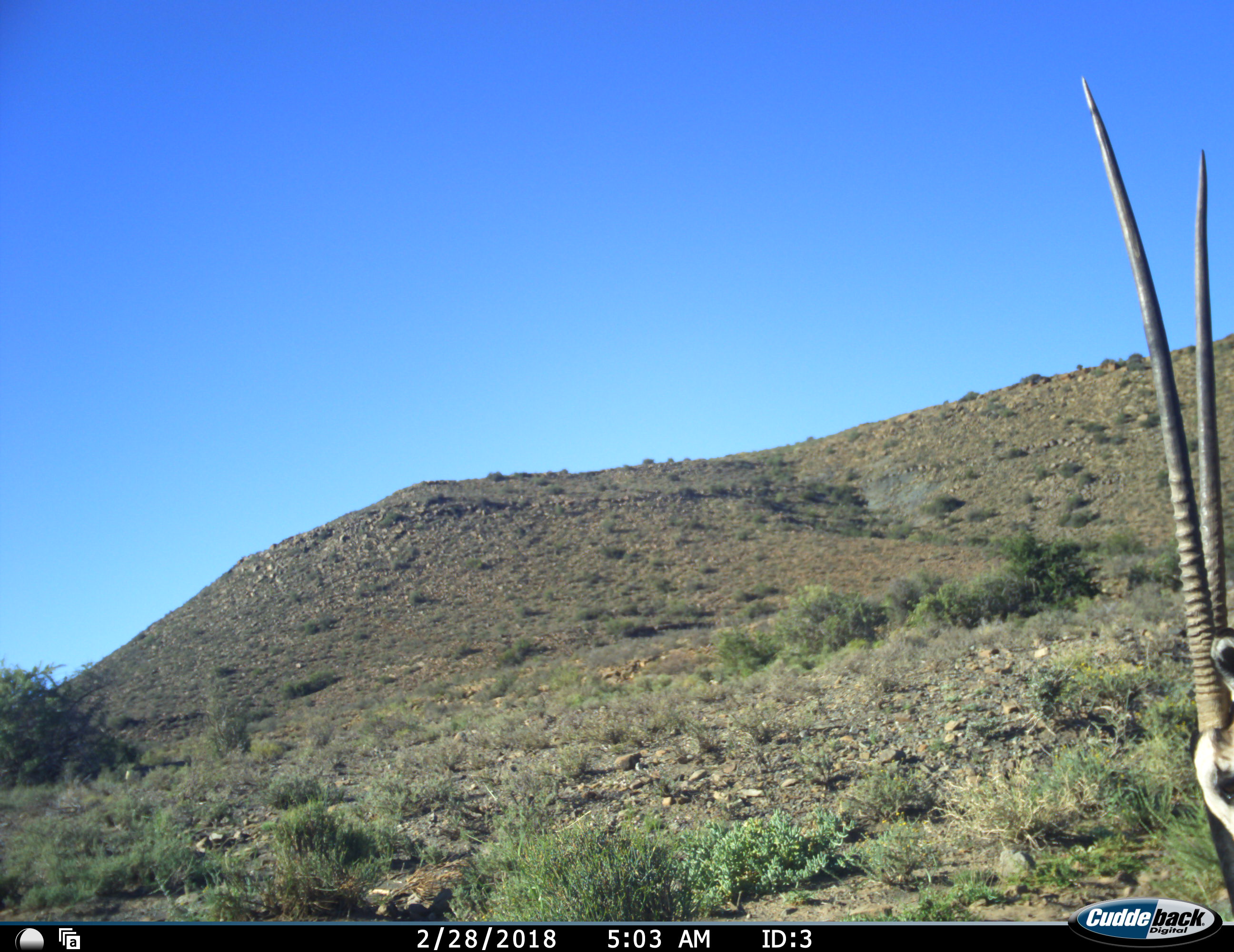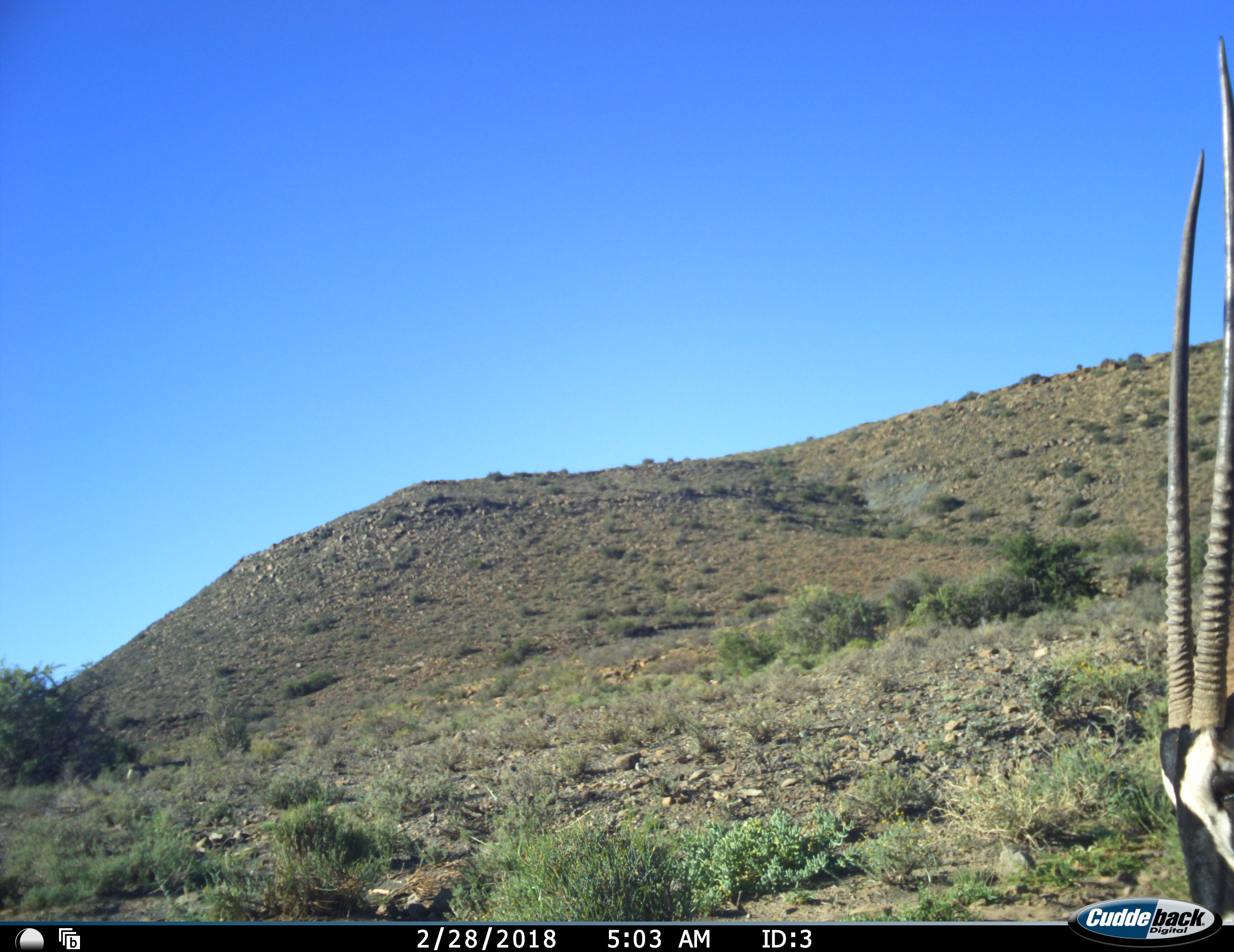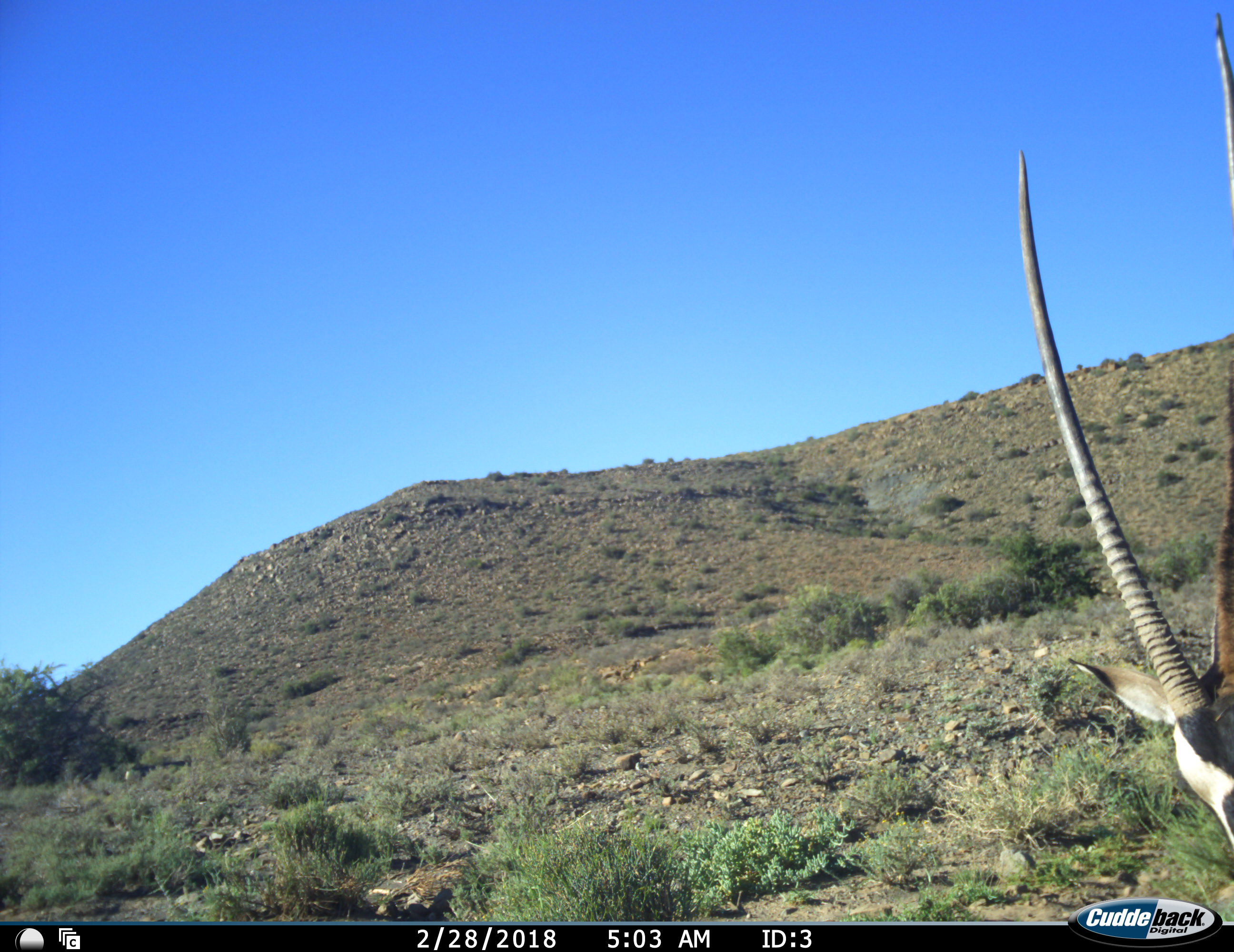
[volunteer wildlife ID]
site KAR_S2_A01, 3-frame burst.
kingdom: Animalia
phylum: Chordata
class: Mammalia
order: Artiodactyla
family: Bovidae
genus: Oryx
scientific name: Oryx gazella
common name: gemsbok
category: oryx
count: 1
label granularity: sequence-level